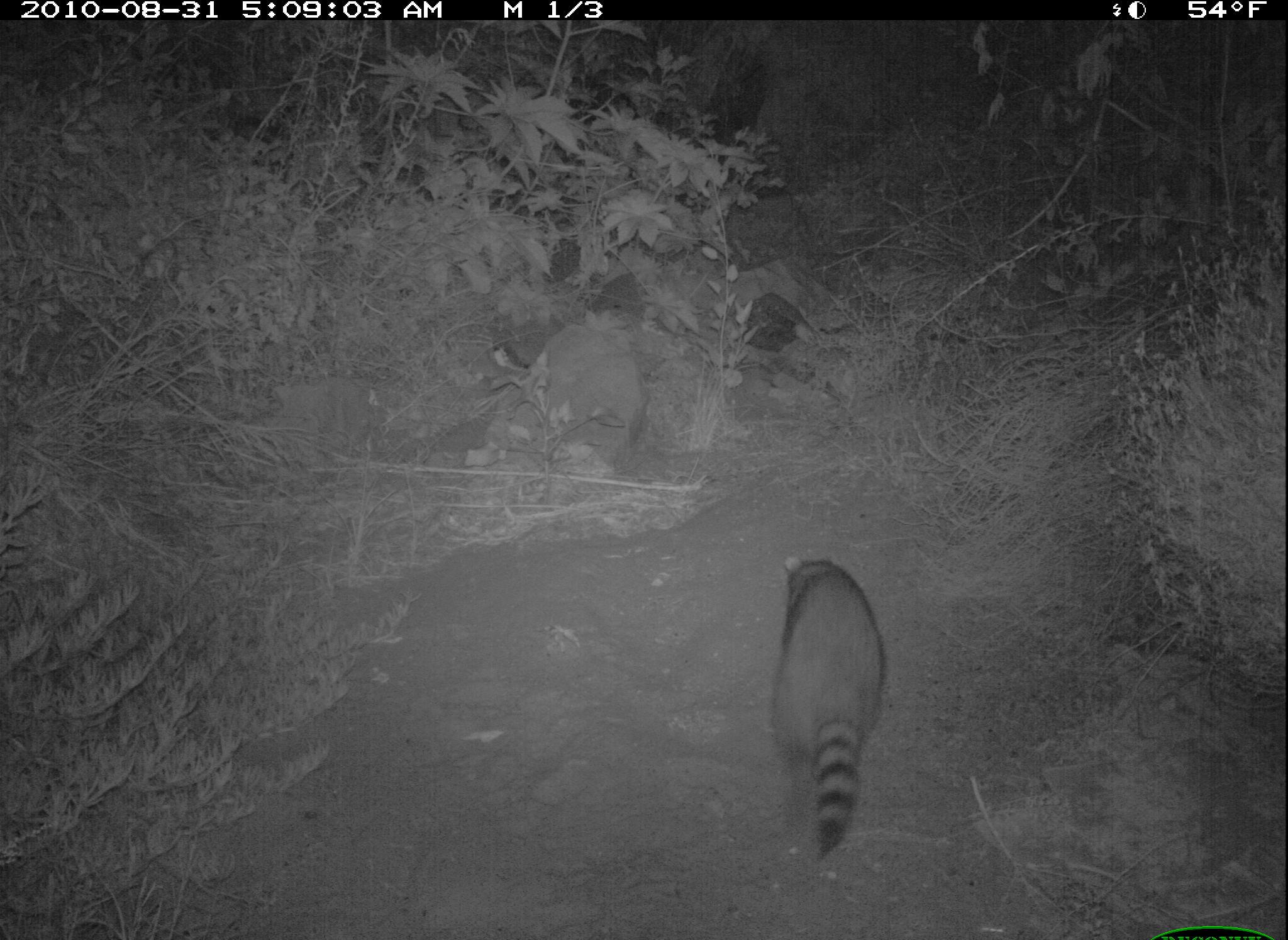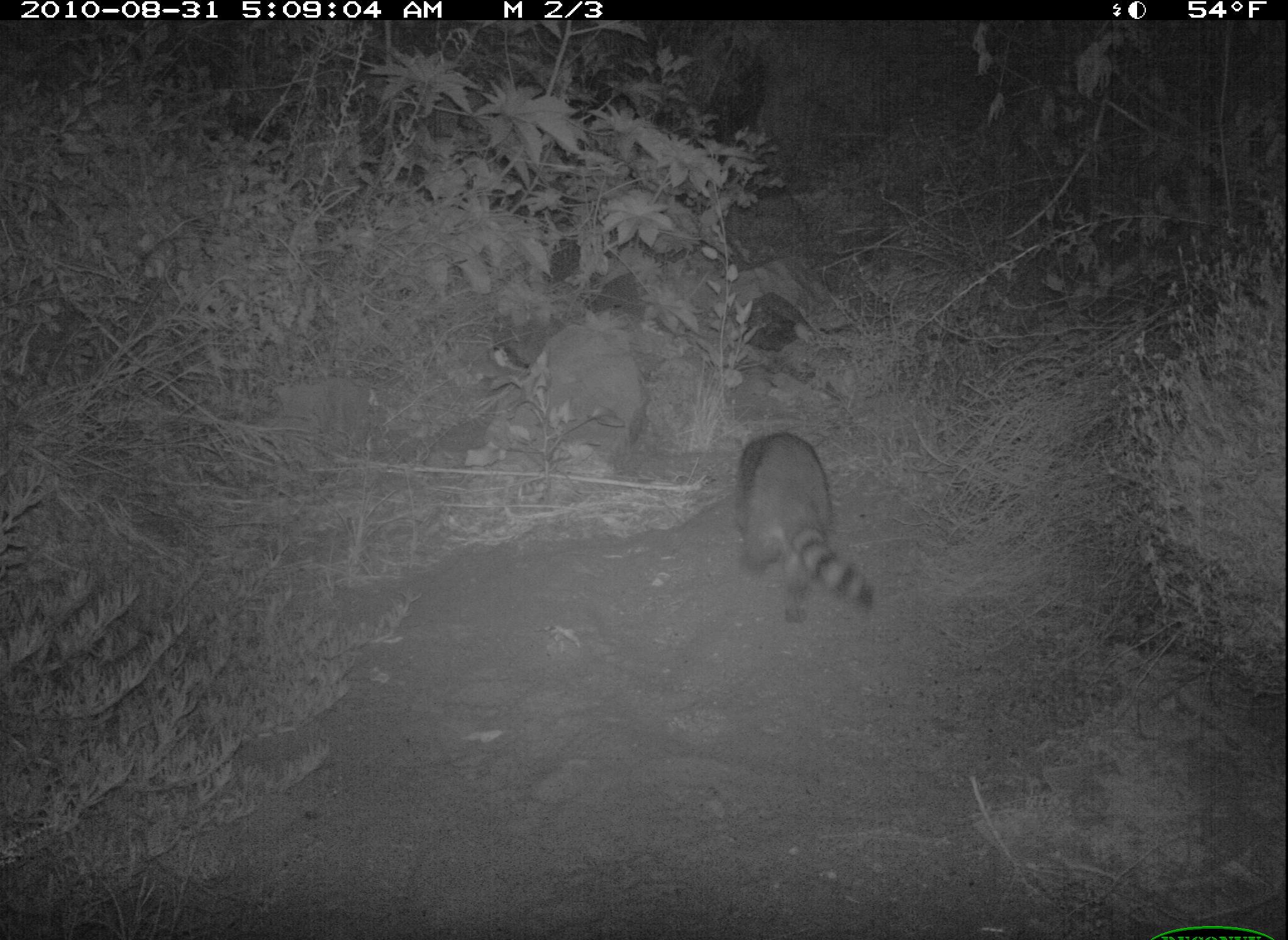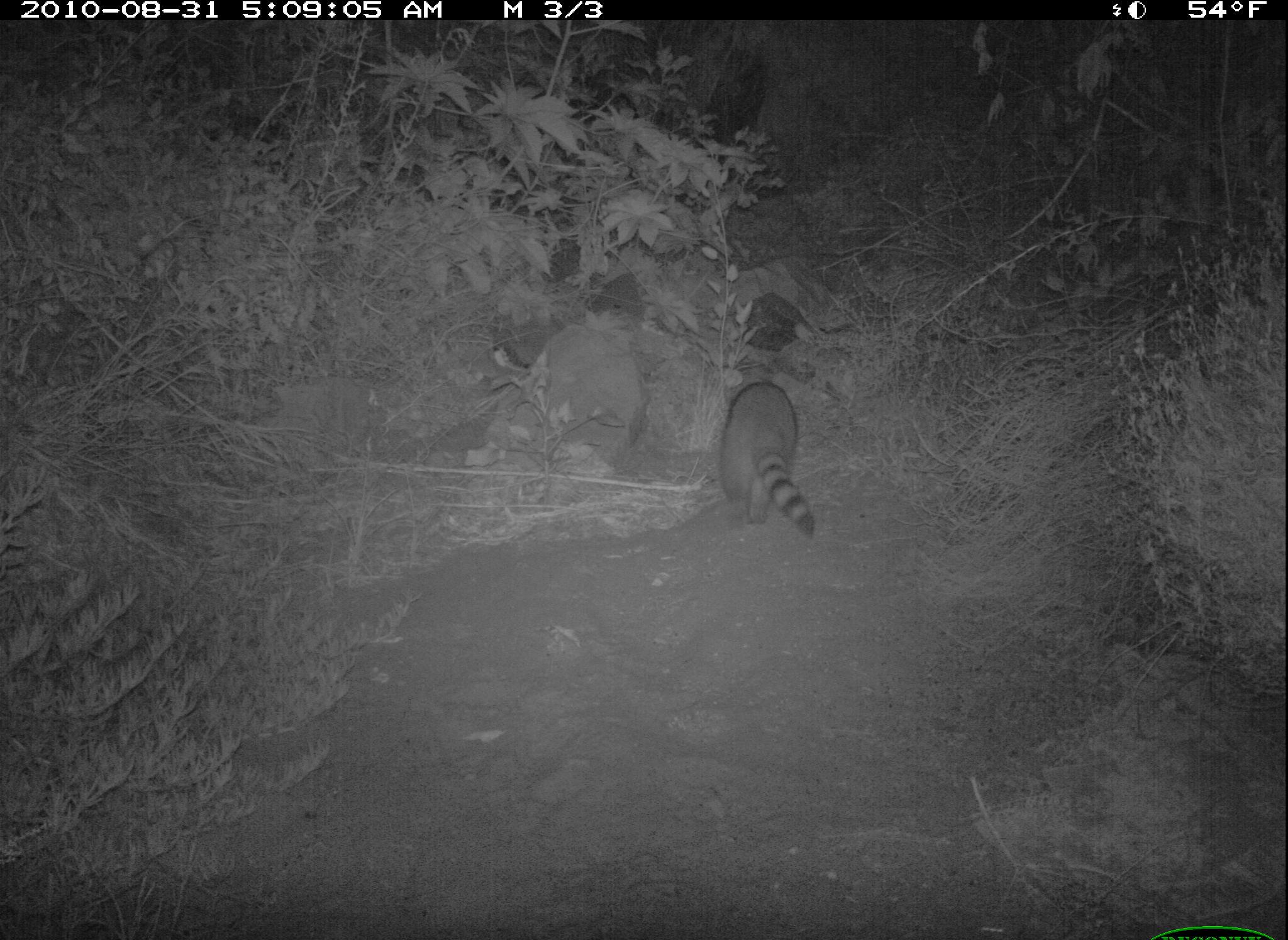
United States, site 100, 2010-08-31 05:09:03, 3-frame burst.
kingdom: Animalia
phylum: Chordata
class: Mammalia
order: Carnivora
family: Procyonidae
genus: Procyon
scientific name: Procyon lotor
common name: raccoon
Raccoon (Procyon lotor).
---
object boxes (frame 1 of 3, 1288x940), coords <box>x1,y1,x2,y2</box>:
raccoon: <box>765,554,895,862</box>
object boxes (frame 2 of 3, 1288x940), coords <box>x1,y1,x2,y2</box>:
raccoon: <box>726,419,887,638</box>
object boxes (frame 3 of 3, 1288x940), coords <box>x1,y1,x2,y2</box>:
raccoon: <box>712,372,828,548</box>